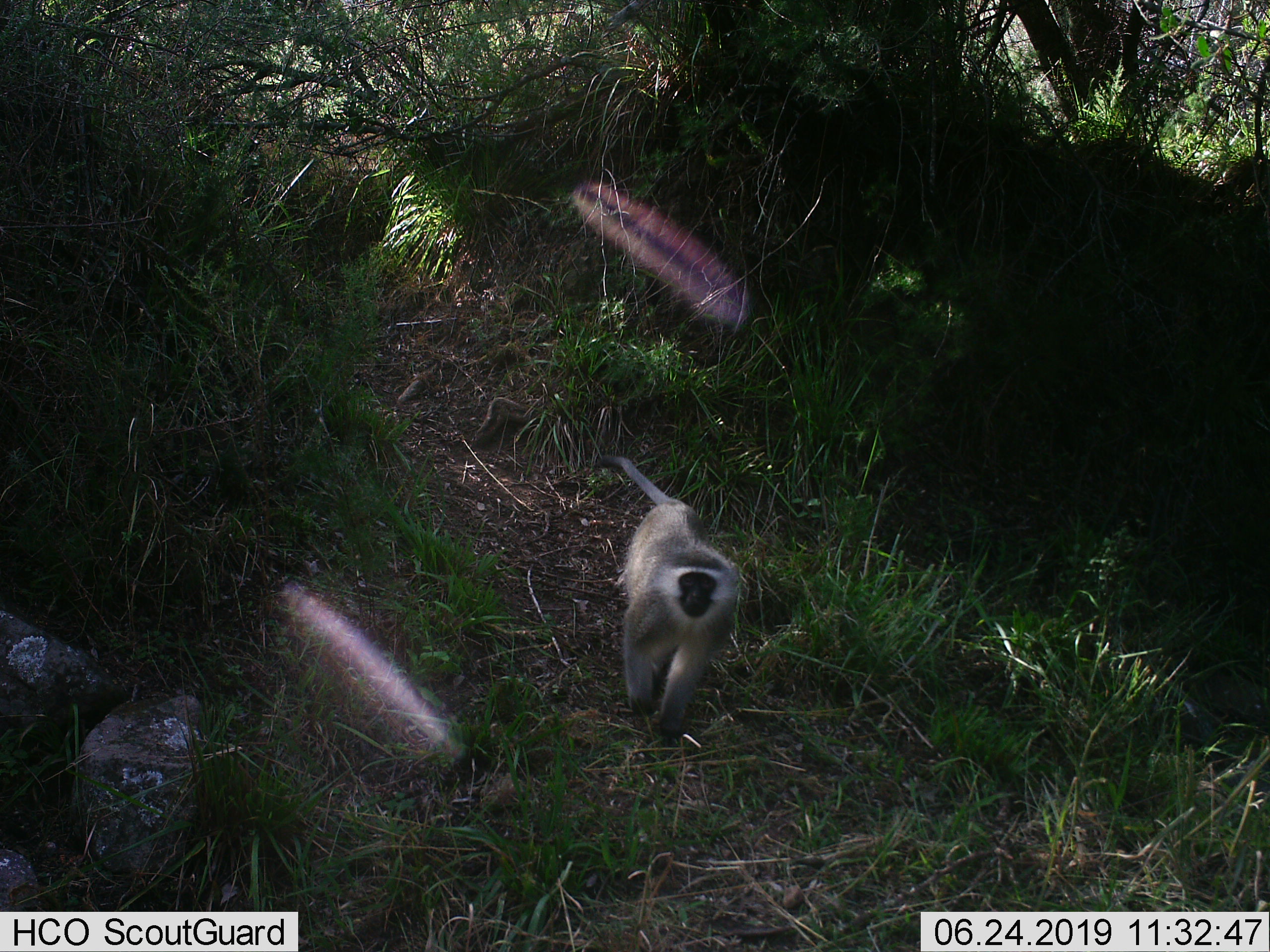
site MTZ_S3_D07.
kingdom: Animalia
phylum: Chordata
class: Mammalia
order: Primates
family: Cercopithecidae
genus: Chlorocebus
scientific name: Chlorocebus pygerythrus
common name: vervet monkey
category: monkeyvervet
Monkeyvervet (vervet monkey) (Chlorocebus pygerythrus), count 1. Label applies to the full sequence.